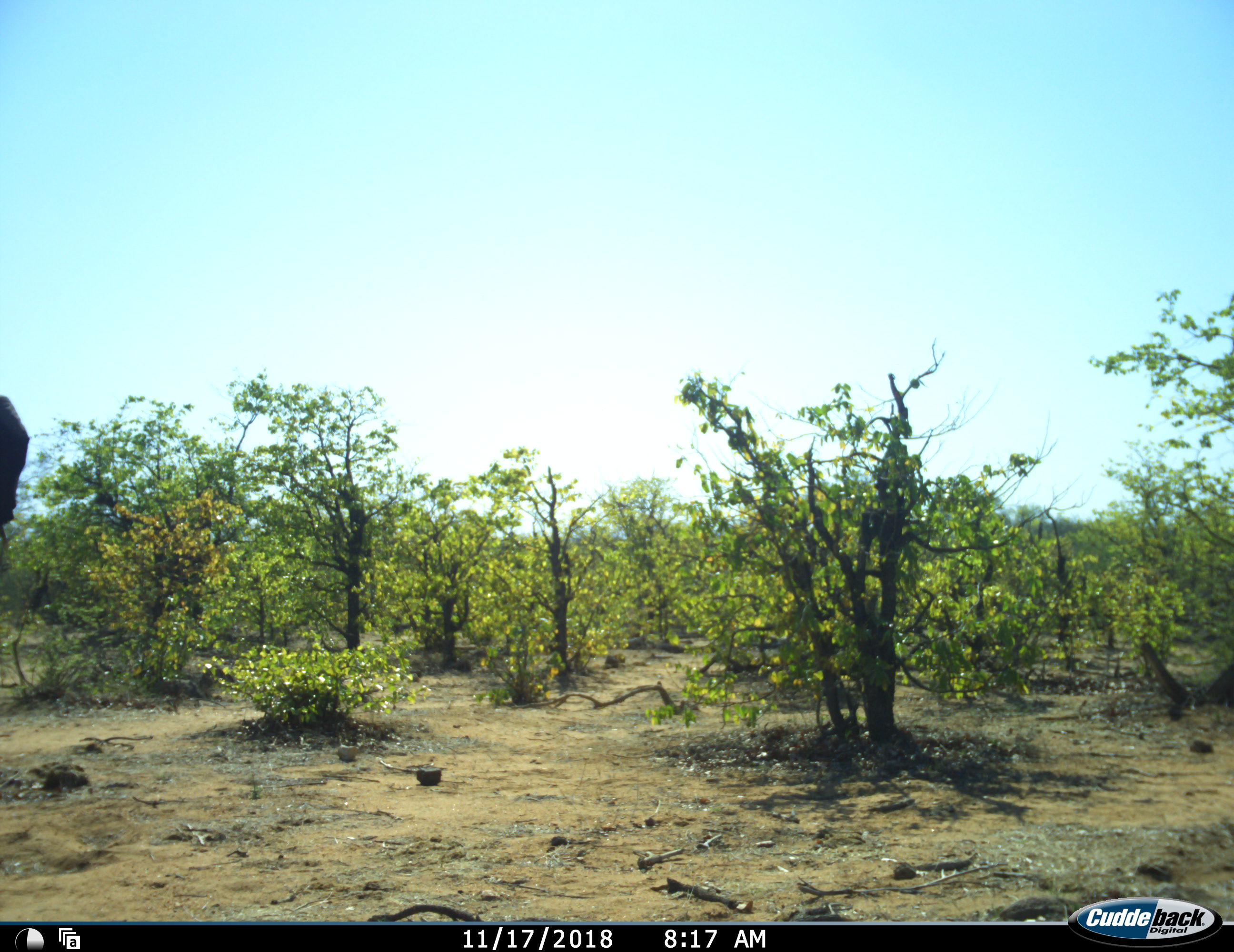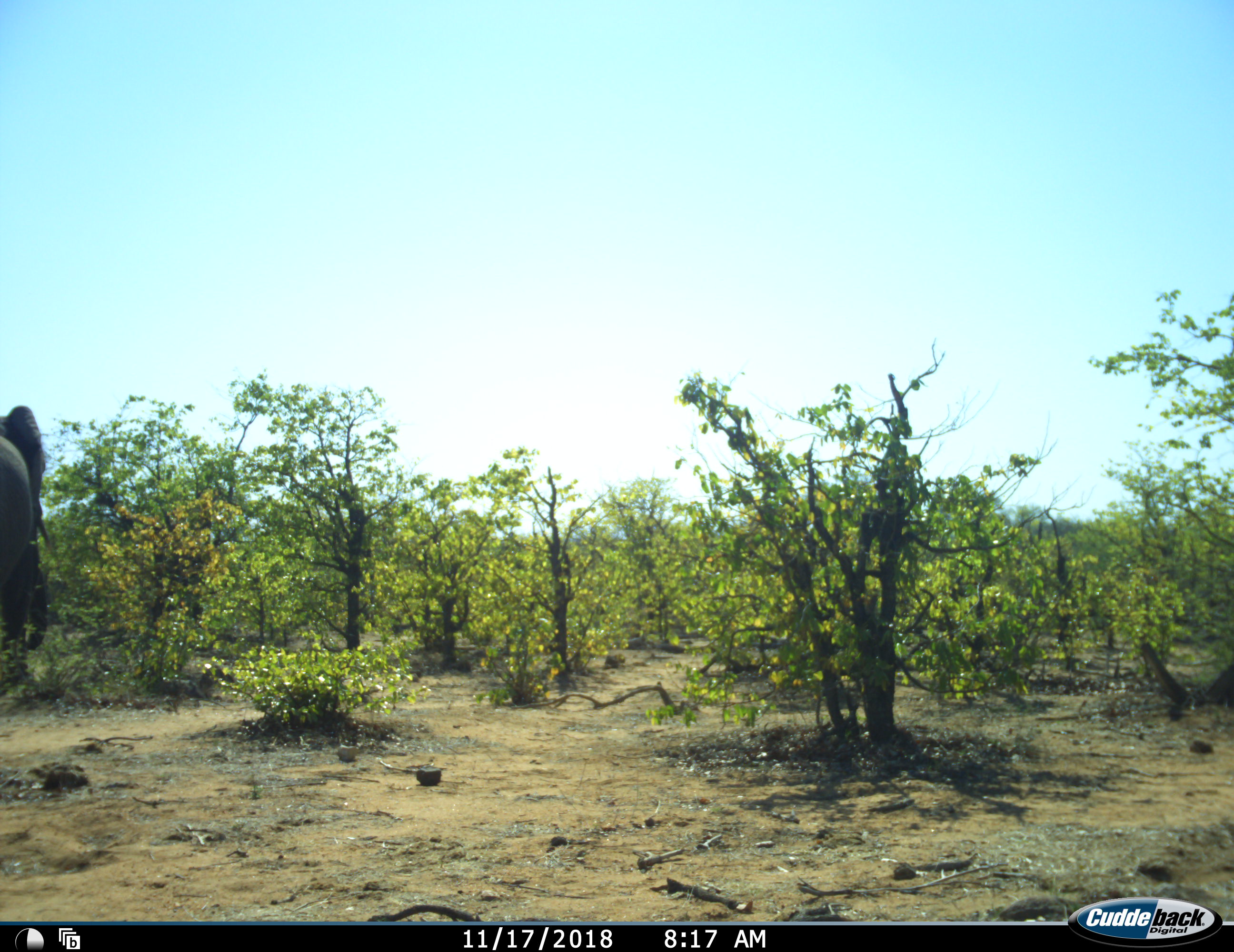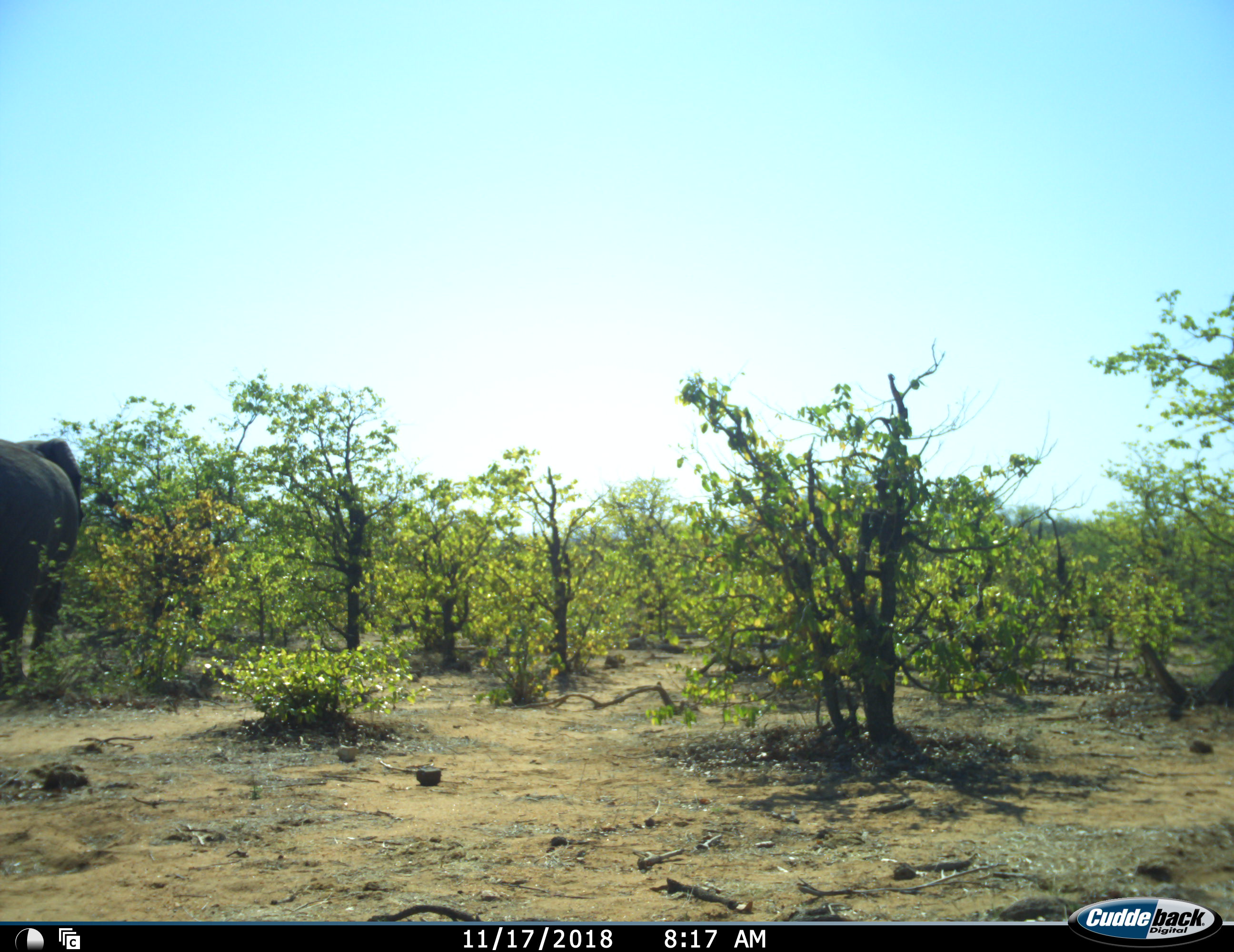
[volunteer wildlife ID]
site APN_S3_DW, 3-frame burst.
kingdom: Animalia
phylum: Chordata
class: Mammalia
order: Proboscidea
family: Elephantidae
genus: Loxodonta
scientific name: Loxodonta africana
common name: african bush elephant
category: elephant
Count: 1.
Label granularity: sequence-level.